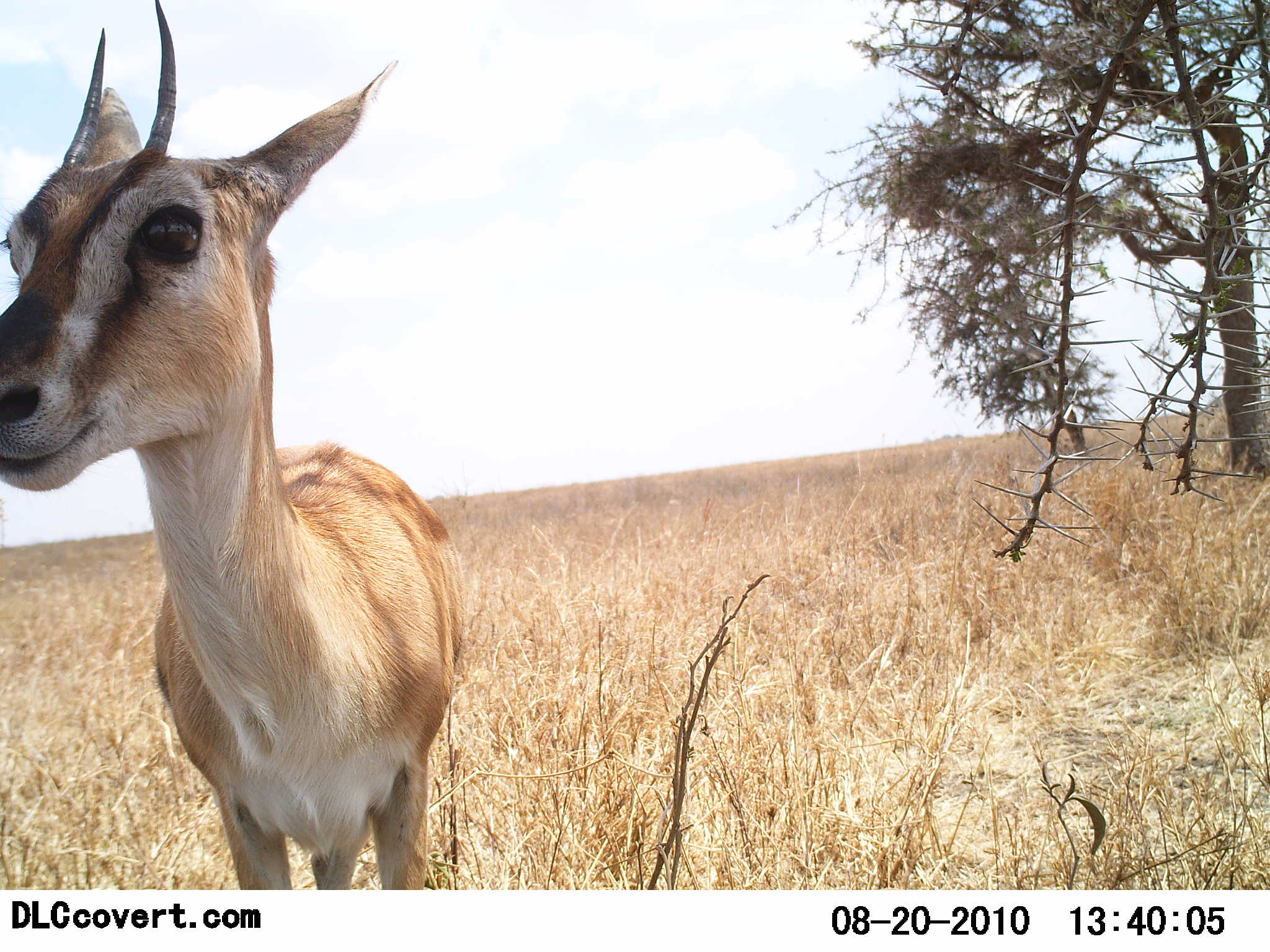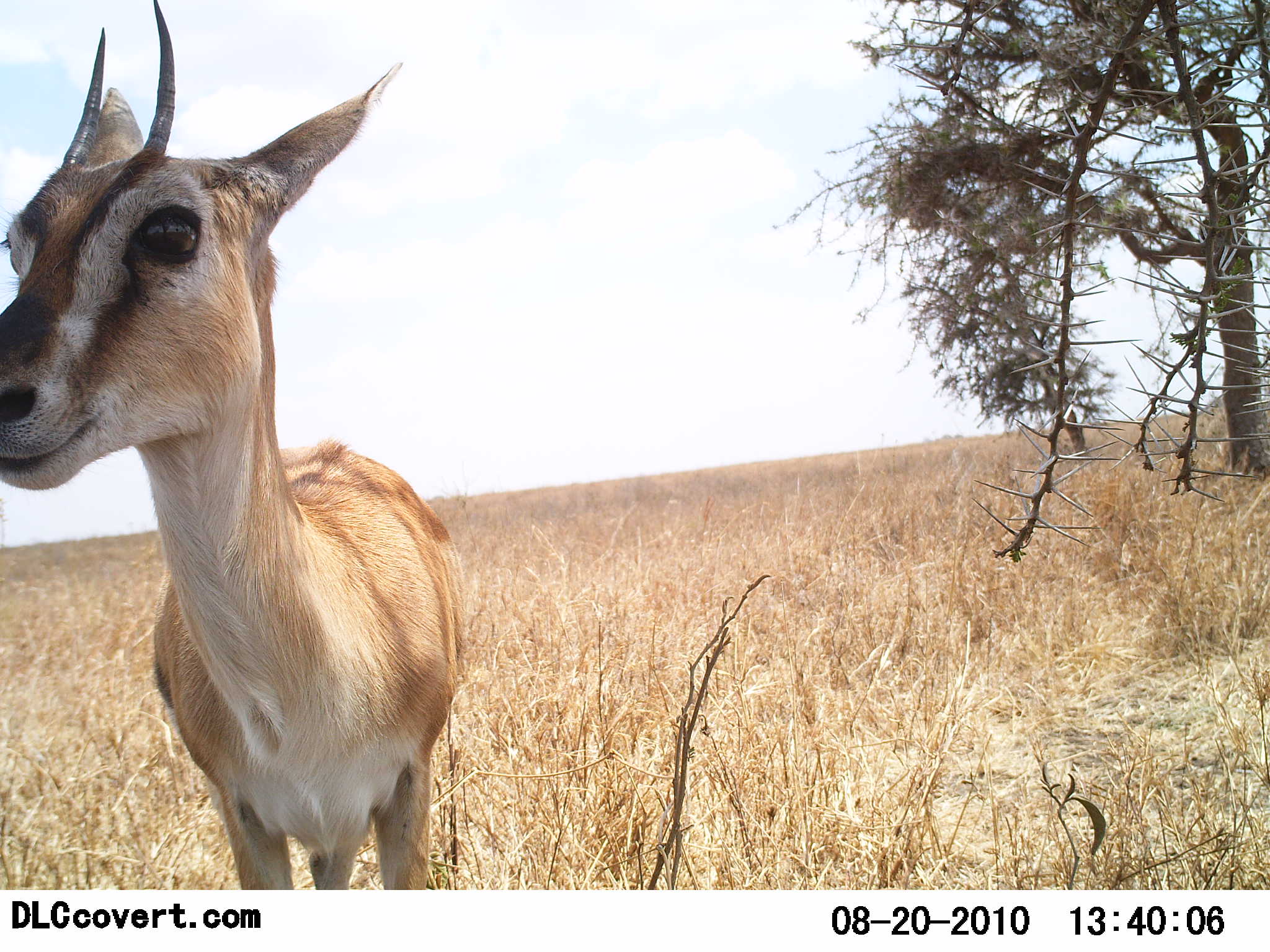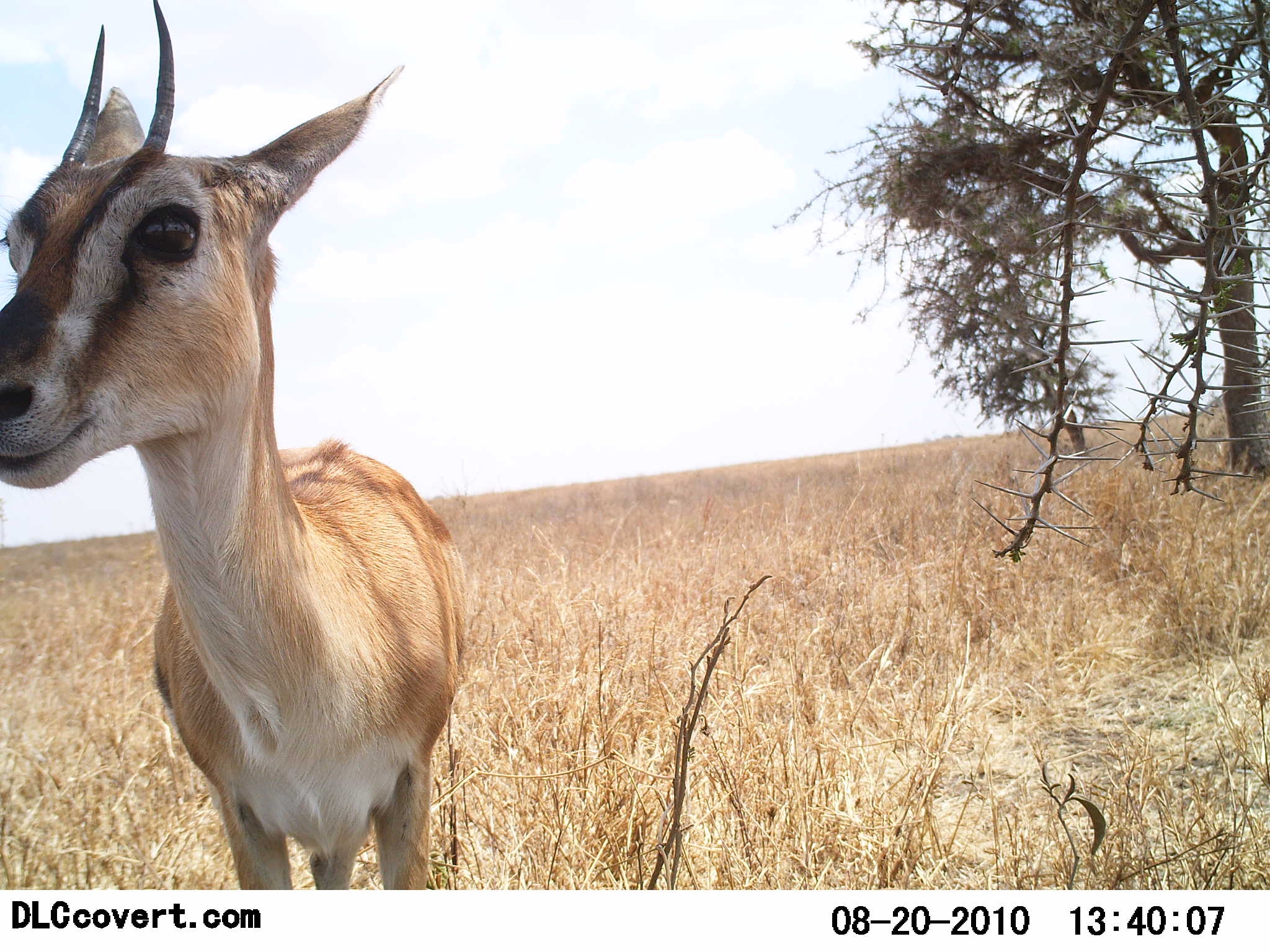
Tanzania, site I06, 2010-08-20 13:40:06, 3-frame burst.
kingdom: Animalia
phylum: Chordata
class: Mammalia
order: Artiodactyla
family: Bovidae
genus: Eudorcas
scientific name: Eudorcas thomsonii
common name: thomson's gazelle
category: gazellethomsons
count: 1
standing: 100%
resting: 0%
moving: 8%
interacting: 8%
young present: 0%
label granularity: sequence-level